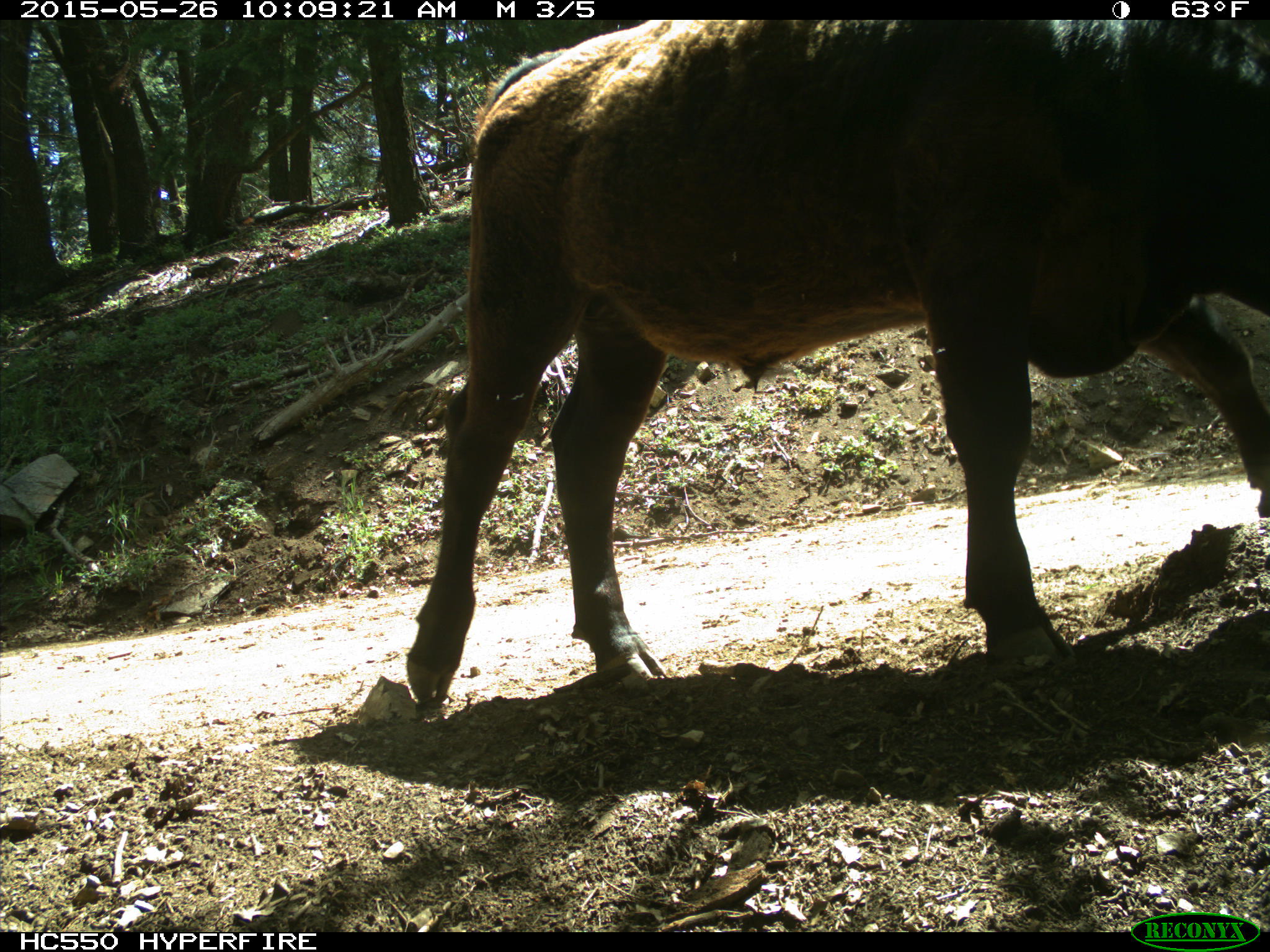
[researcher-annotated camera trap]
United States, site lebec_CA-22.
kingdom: Animalia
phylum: Chordata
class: Mammalia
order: Artiodactyla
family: Bovidae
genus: Bos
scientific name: Bos taurus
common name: domestic cow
Bos taurus (domestic cow).